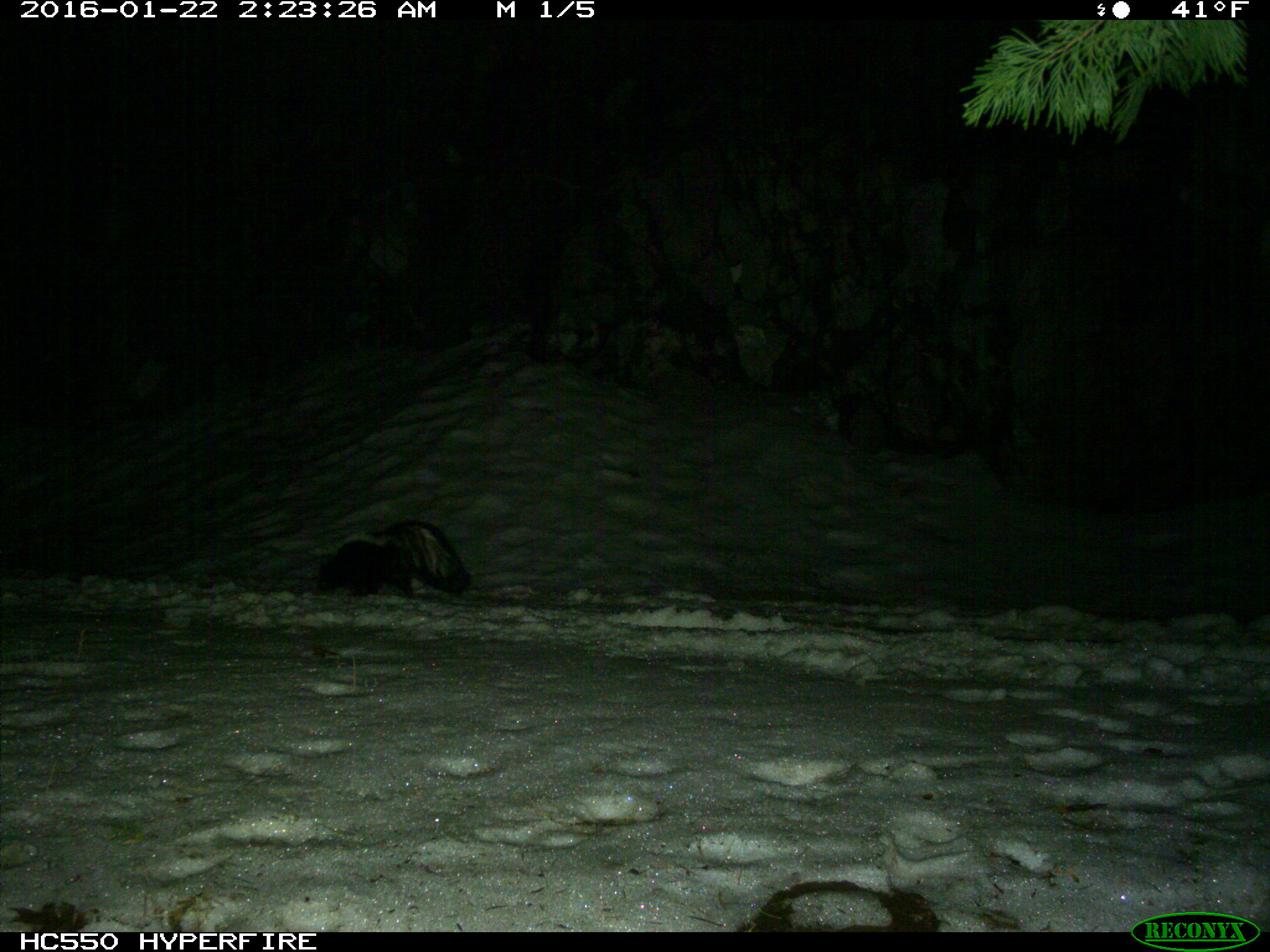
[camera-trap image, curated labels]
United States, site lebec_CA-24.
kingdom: Animalia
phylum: Chordata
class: Mammalia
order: Carnivora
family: Mephitidae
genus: Mephitis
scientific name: Mephitis mephitis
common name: striped skunk